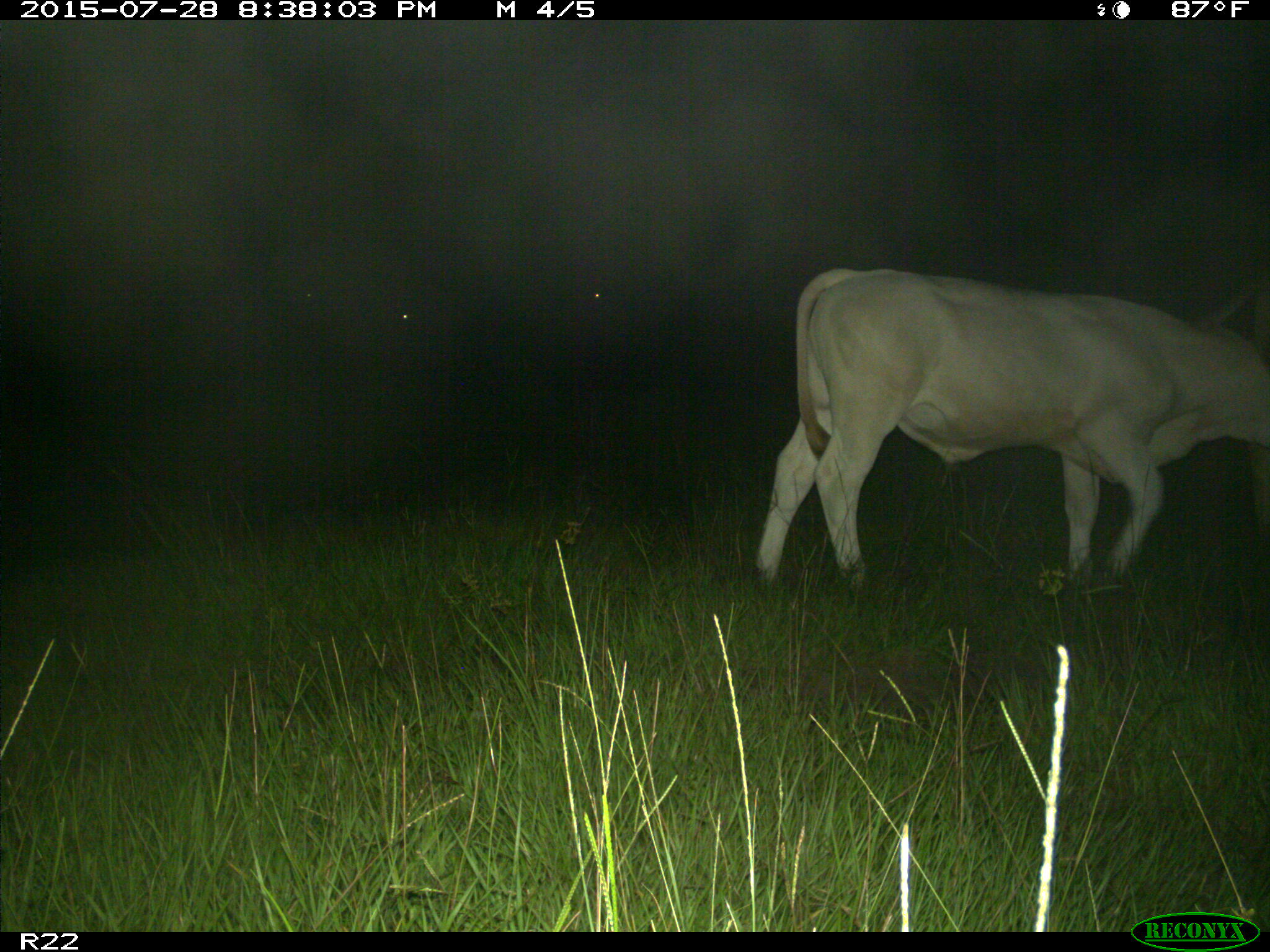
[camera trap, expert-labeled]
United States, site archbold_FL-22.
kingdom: Animalia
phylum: Chordata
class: Mammalia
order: Artiodactyla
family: Bovidae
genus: Bos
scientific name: Bos taurus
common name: domestic cow